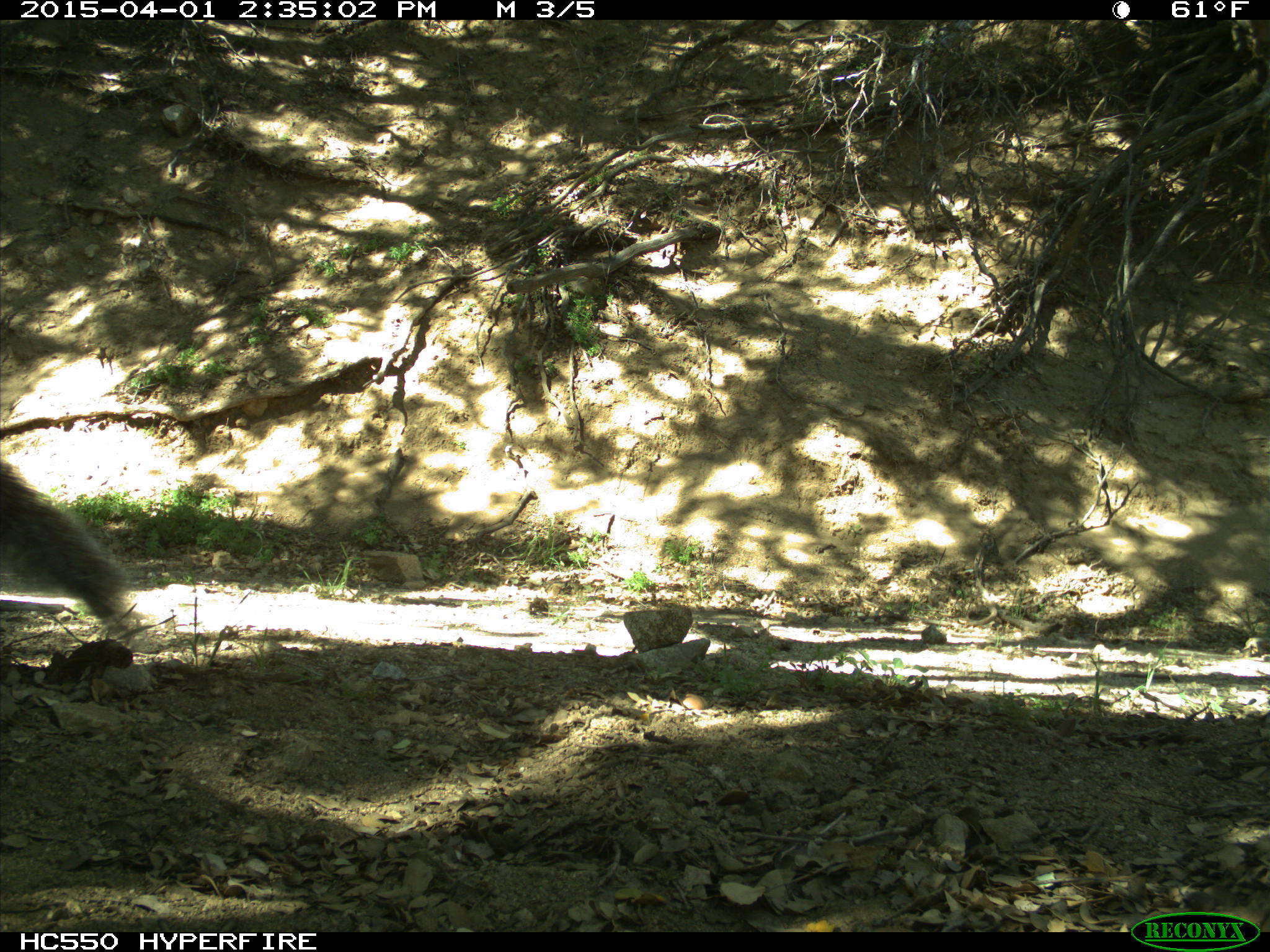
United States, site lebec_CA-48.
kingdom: Animalia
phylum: Chordata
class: Mammalia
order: Rodentia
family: Sciuridae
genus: Sciurus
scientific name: Sciurus carolinensis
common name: eastern gray squirrel